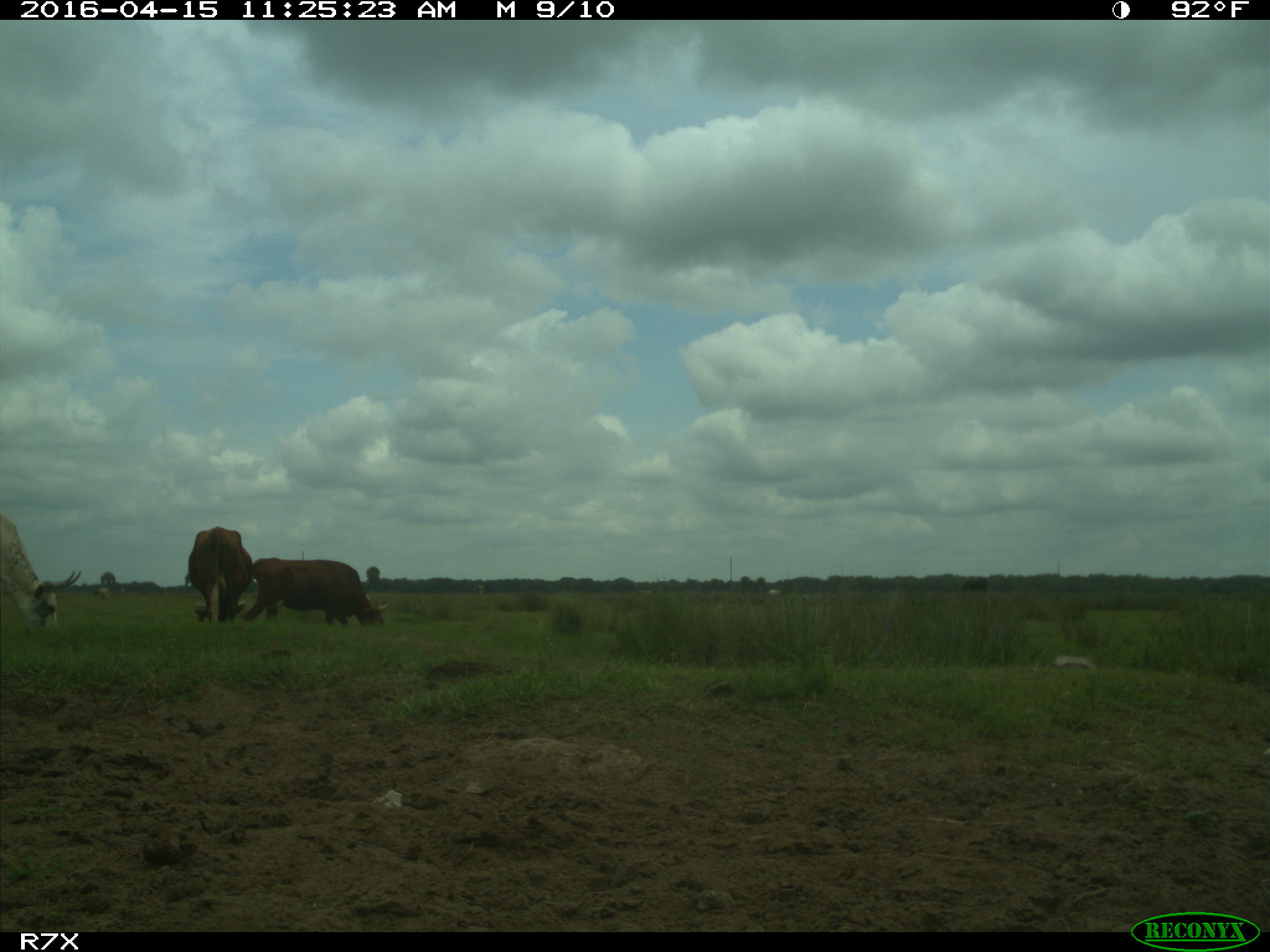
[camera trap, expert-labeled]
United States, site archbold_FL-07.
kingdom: Animalia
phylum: Chordata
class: Mammalia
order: Artiodactyla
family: Bovidae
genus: Bos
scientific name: Bos taurus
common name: domestic cow